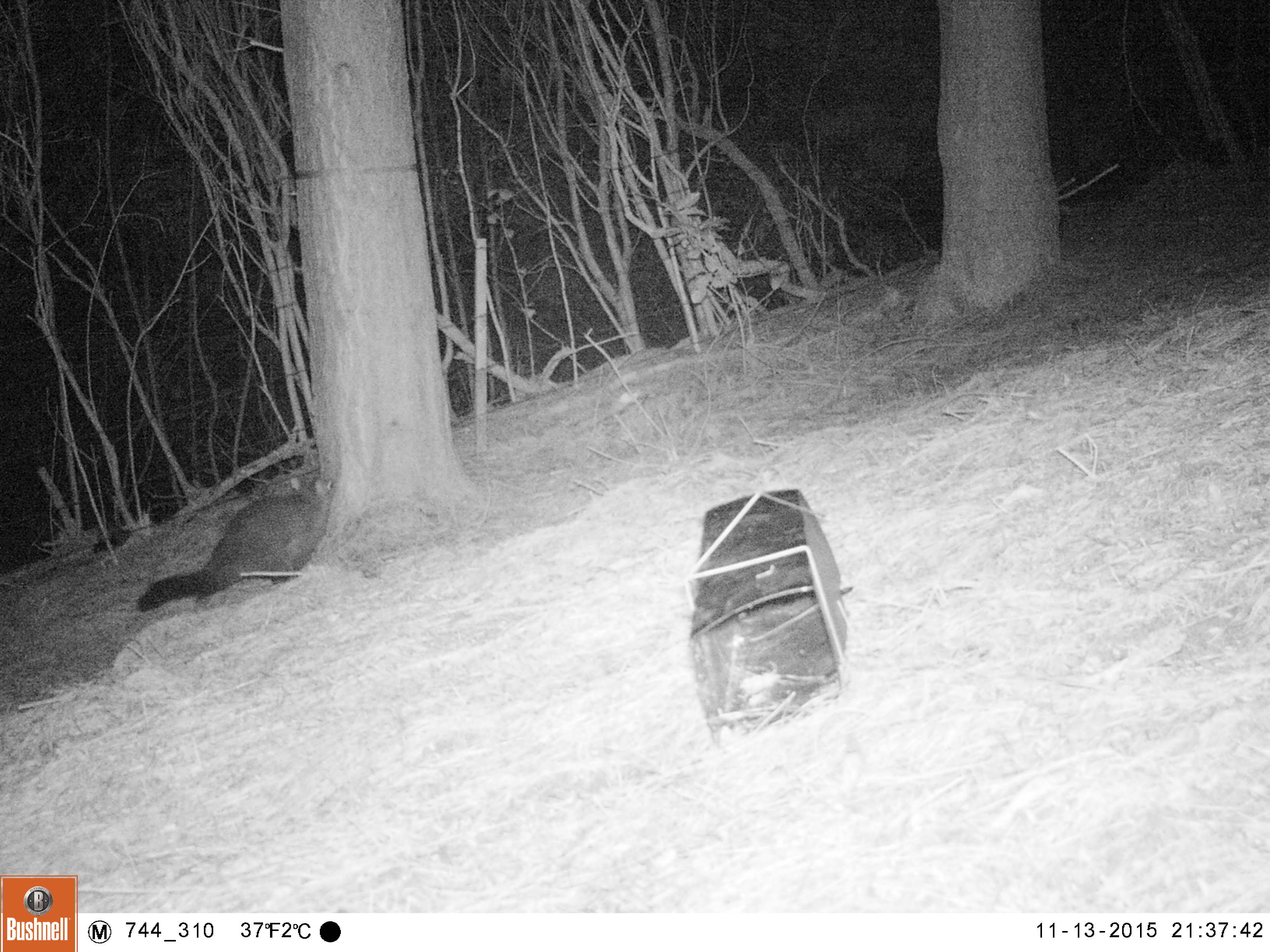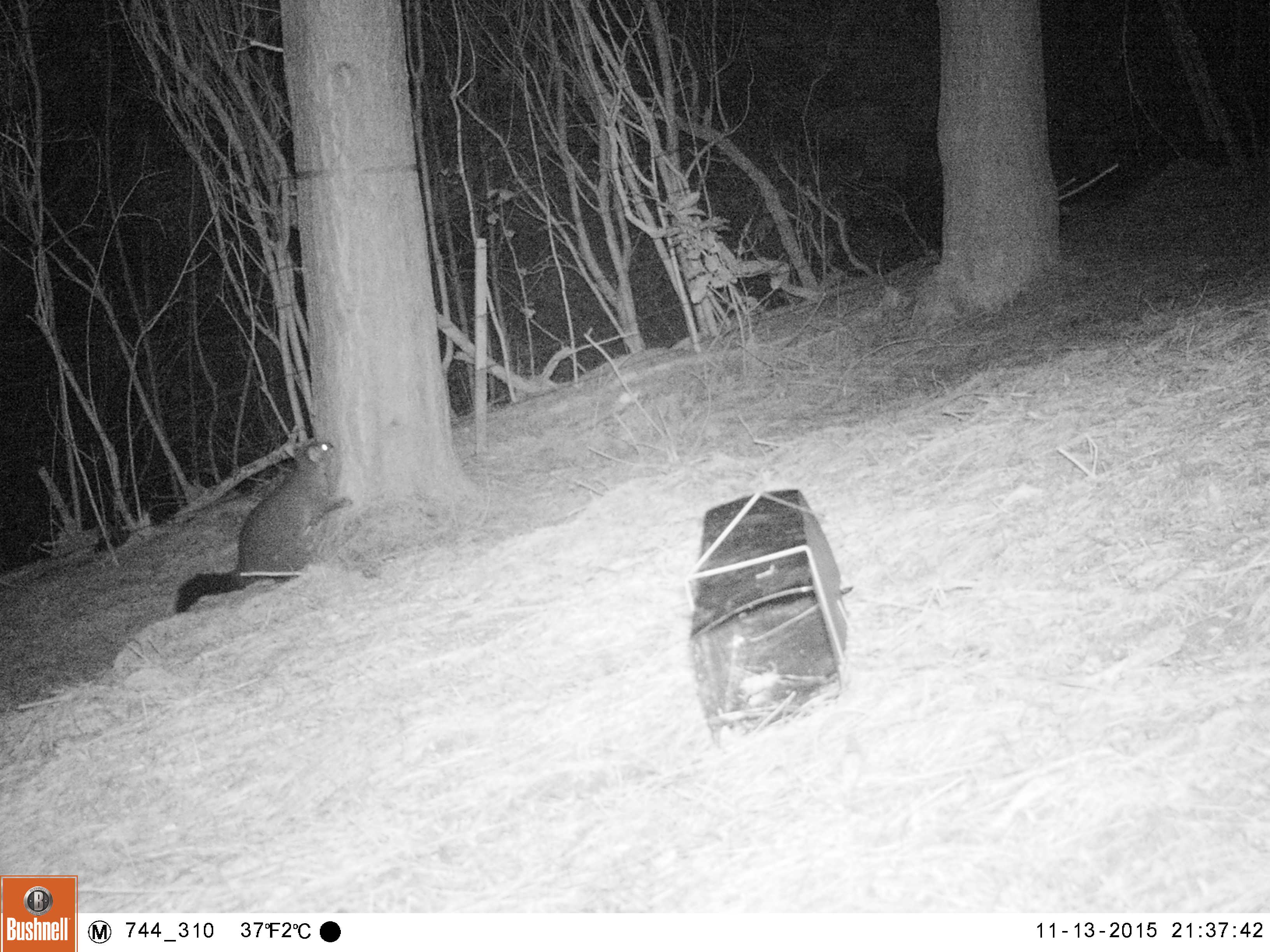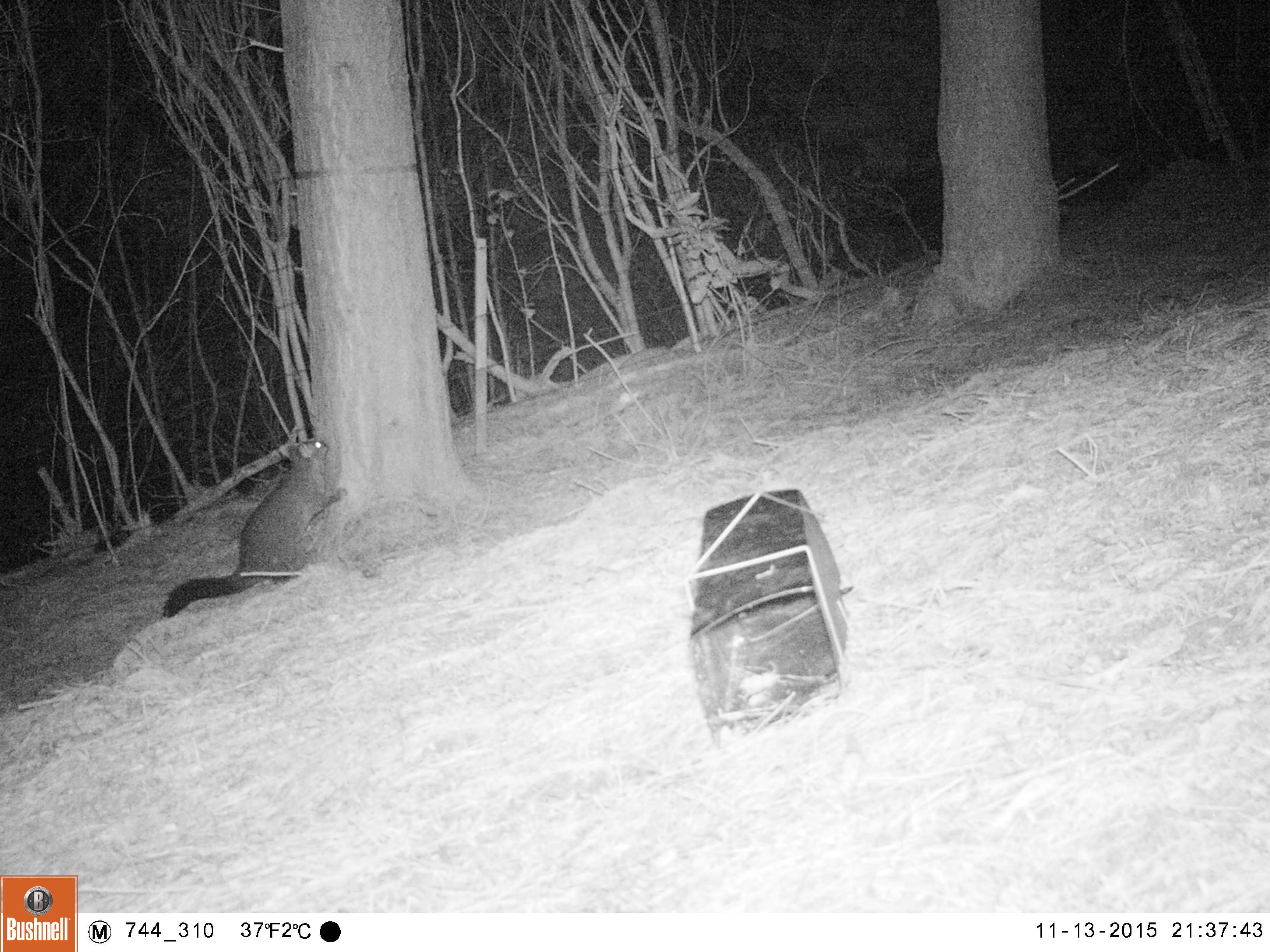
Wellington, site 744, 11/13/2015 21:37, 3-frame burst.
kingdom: Animalia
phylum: Chordata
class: Mammalia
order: Didelphimorphia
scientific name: Didelphimorphia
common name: possum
Possum (Didelphimorphia).